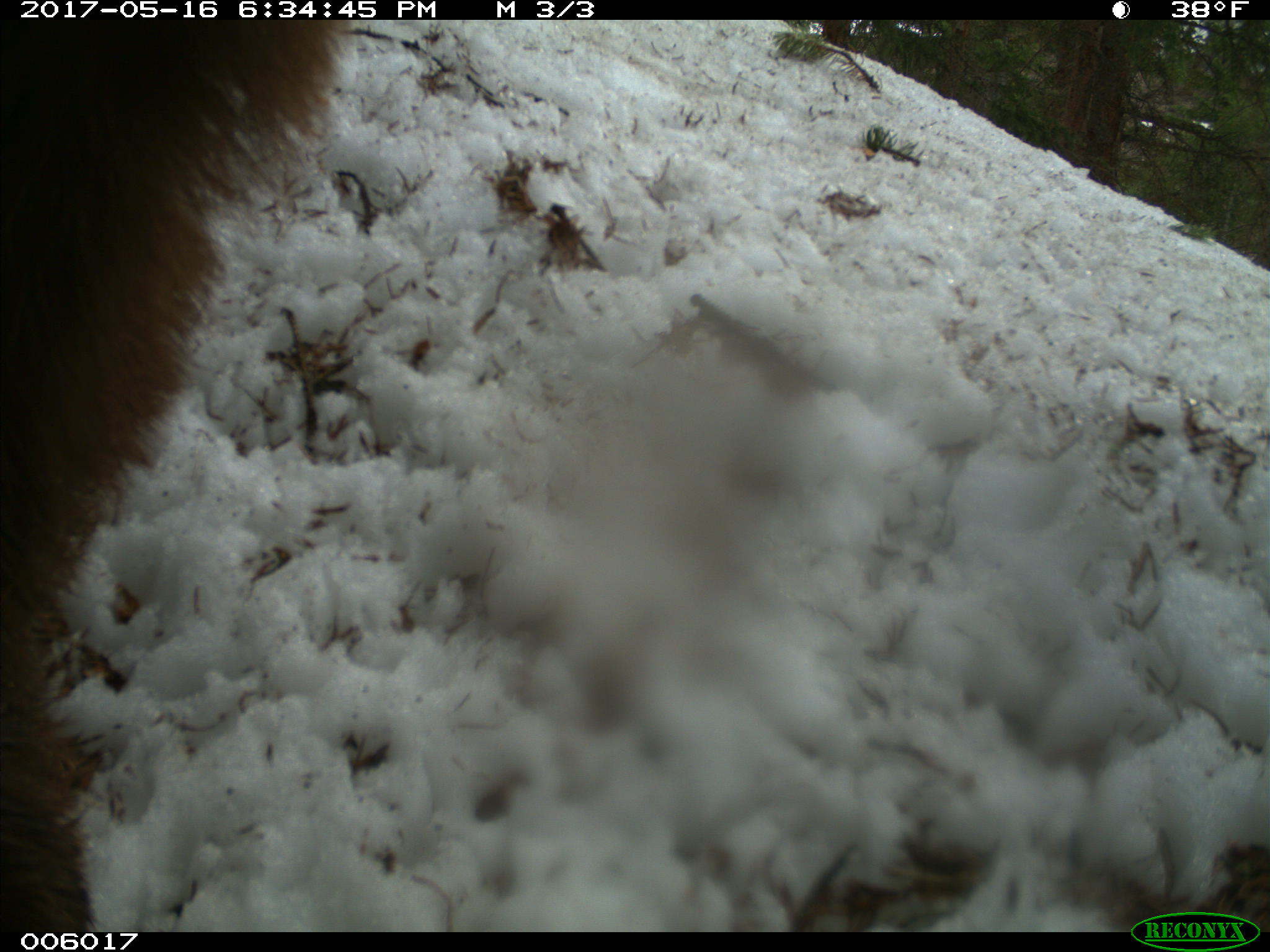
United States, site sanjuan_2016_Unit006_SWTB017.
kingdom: Animalia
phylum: Chordata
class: Mammalia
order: Carnivora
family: Ursidae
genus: Ursus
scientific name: Ursus americanus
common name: american black bear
Ursus americanus (american black bear).